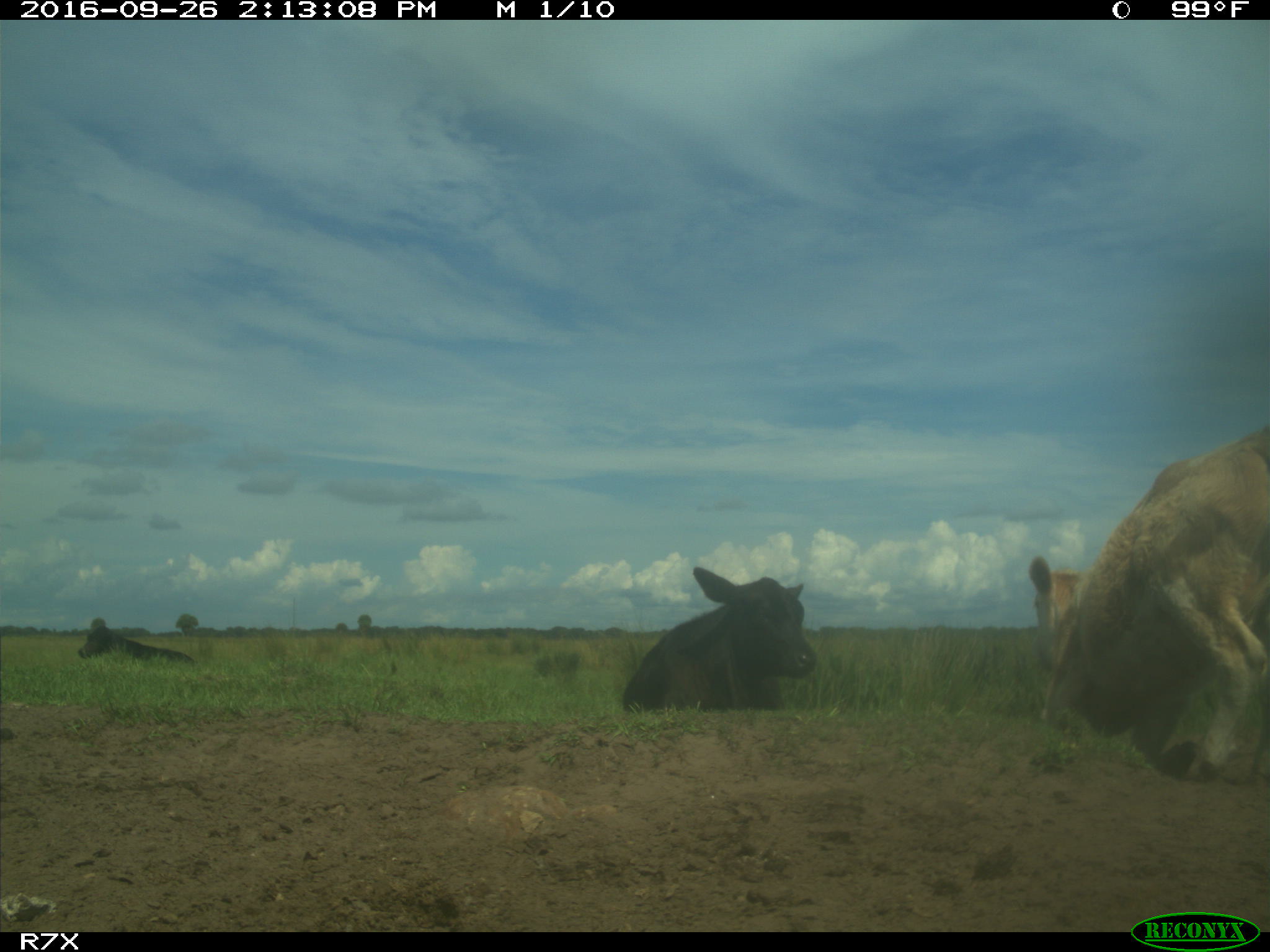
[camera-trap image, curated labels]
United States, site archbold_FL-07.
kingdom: Animalia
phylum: Chordata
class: Mammalia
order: Artiodactyla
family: Bovidae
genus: Bos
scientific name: Bos taurus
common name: domestic cow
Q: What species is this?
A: Bos taurus (domestic cow).